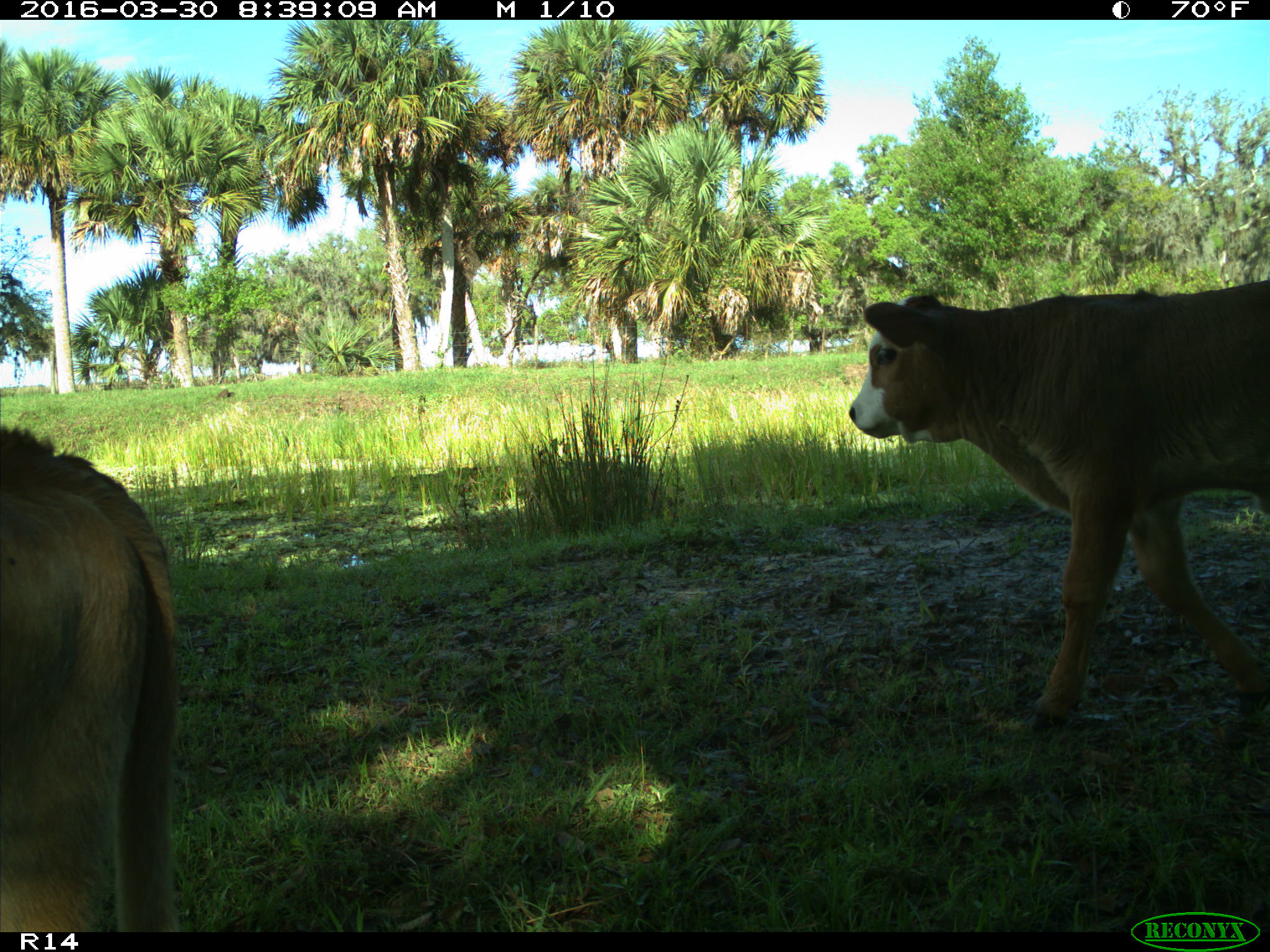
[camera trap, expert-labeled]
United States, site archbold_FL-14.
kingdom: Animalia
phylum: Chordata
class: Mammalia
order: Artiodactyla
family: Bovidae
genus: Bos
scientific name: Bos taurus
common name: domestic cow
Bos taurus (domestic cow).